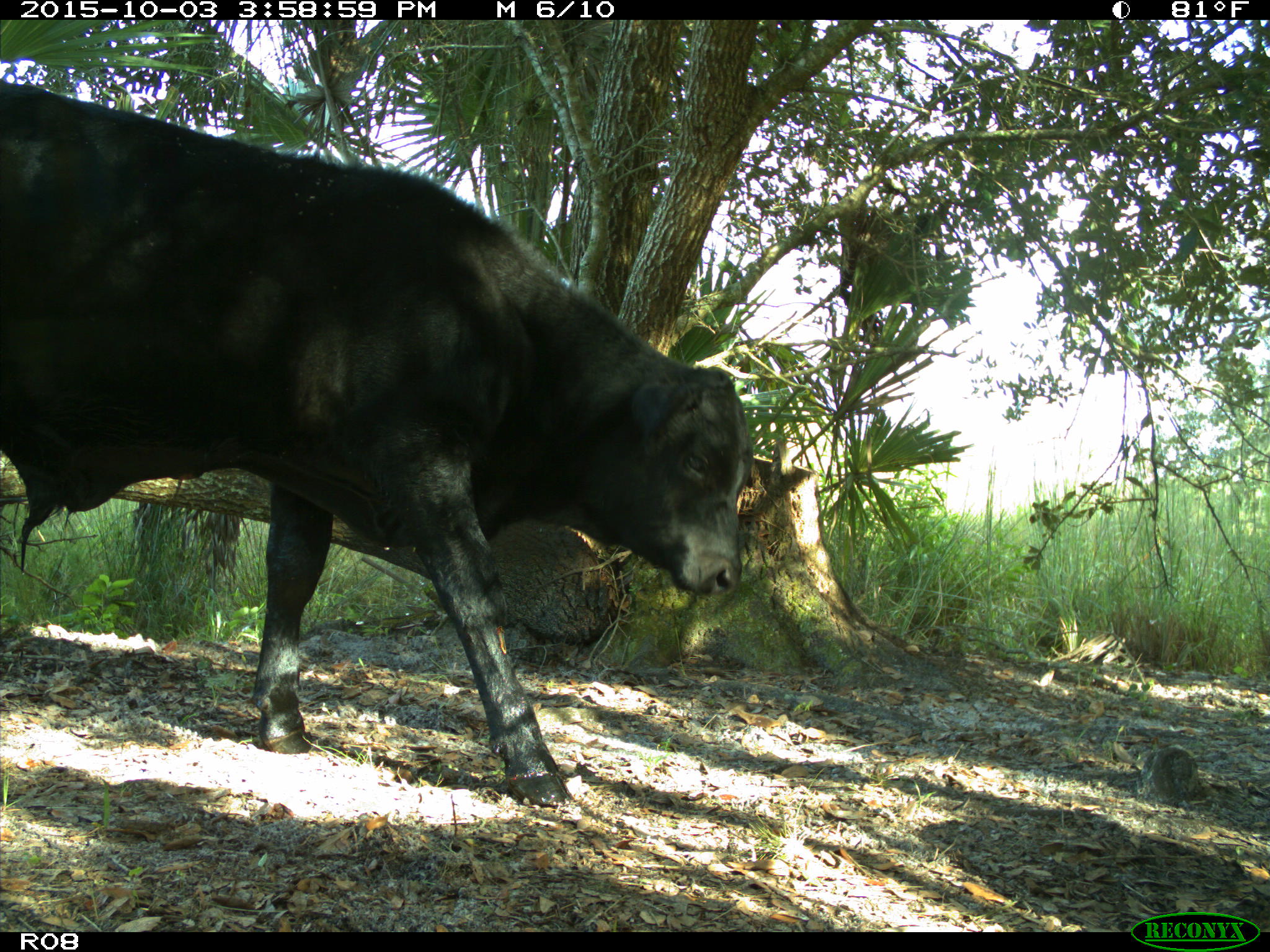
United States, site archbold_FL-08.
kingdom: Animalia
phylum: Chordata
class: Mammalia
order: Artiodactyla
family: Bovidae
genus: Bos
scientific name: Bos taurus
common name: domestic cow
Bos taurus (domestic cow).